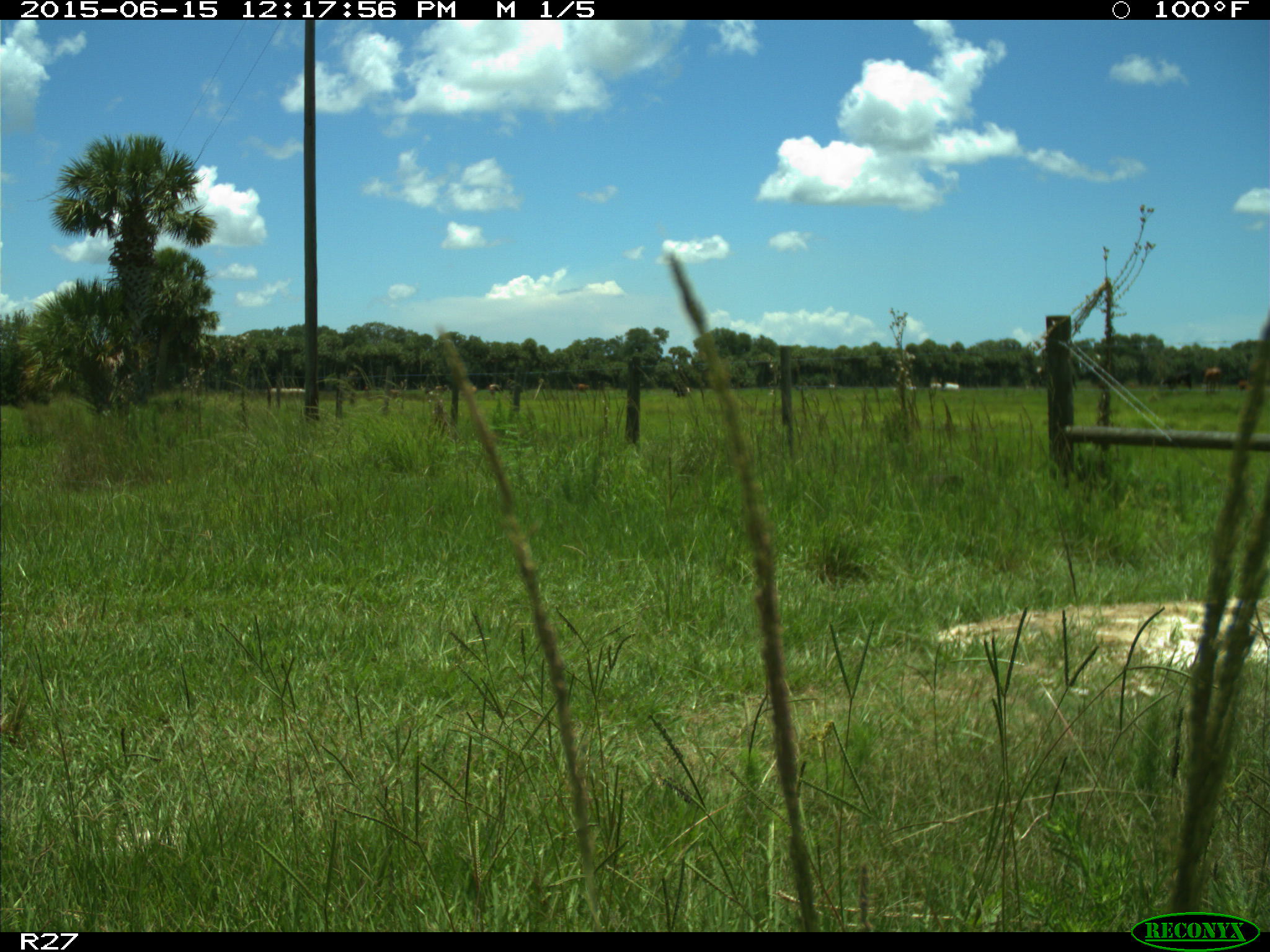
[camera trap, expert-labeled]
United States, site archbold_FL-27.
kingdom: Animalia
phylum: Chordata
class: Mammalia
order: Artiodactyla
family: Bovidae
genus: Bos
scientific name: Bos taurus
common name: domestic cow